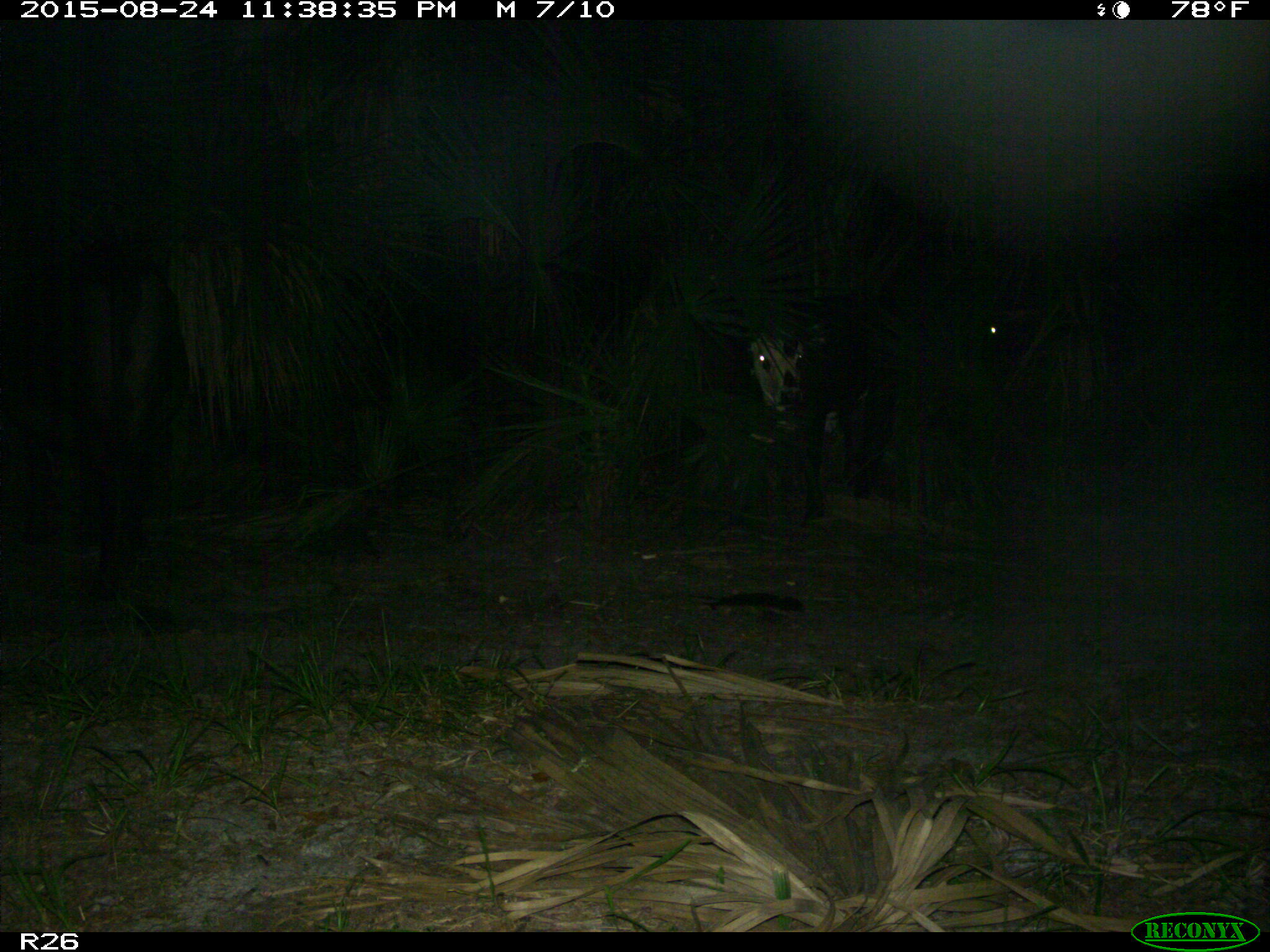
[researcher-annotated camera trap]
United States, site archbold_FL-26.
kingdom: Animalia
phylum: Chordata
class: Mammalia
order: Artiodactyla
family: Bovidae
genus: Bos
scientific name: Bos taurus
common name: domestic cow